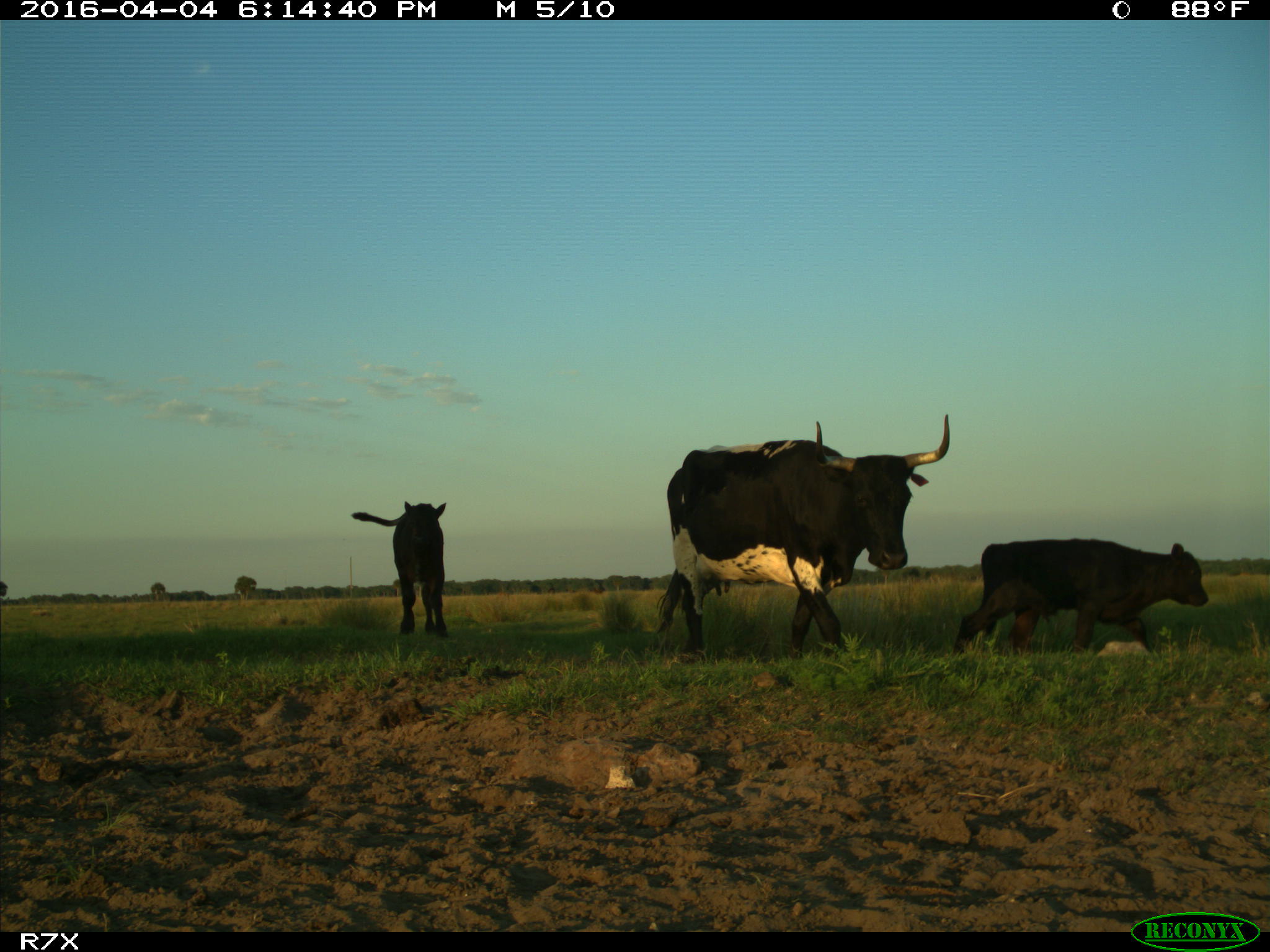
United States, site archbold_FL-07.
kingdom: Animalia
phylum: Chordata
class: Mammalia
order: Artiodactyla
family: Bovidae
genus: Bos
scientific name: Bos taurus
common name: domestic cow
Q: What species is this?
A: Bos taurus (domestic cow).